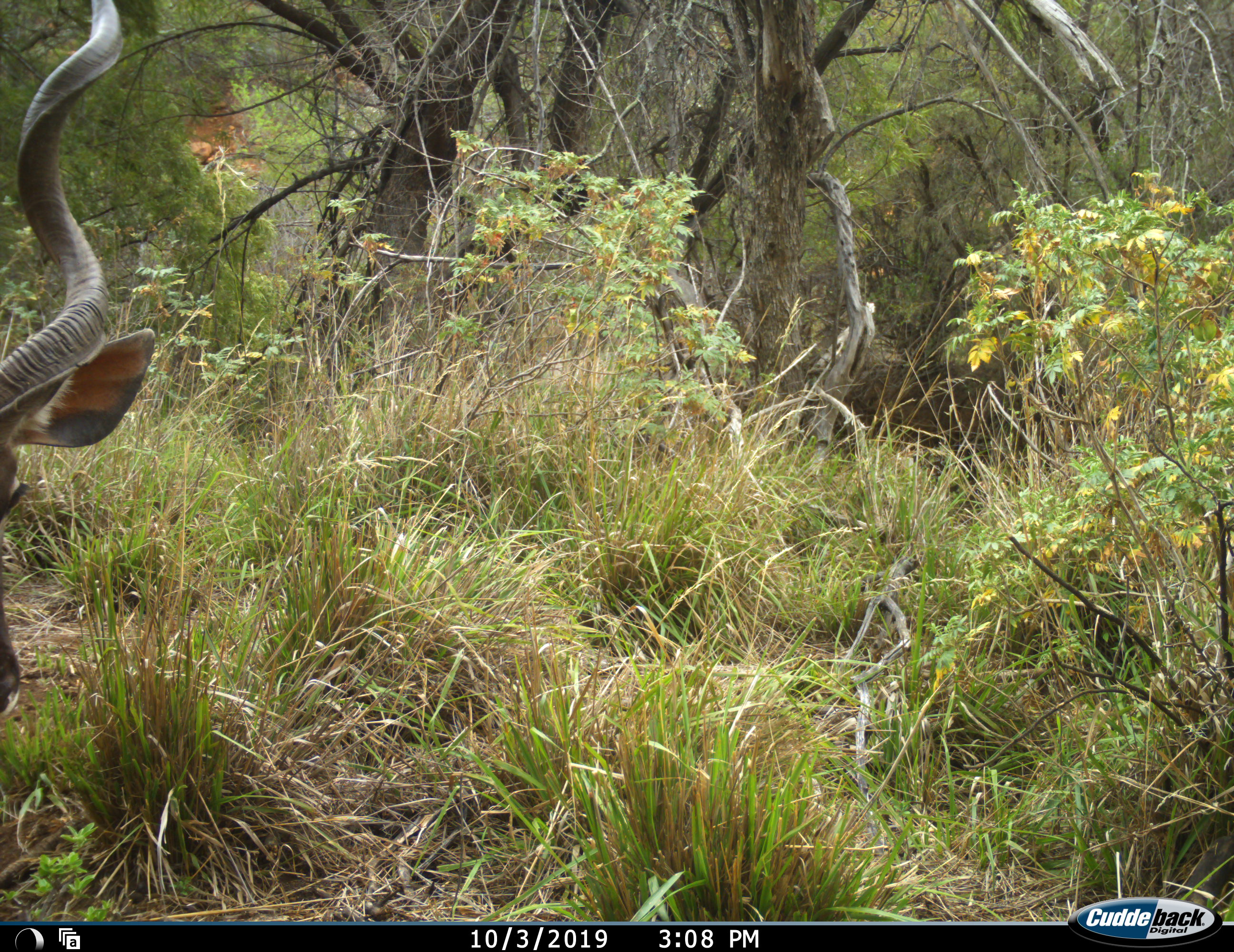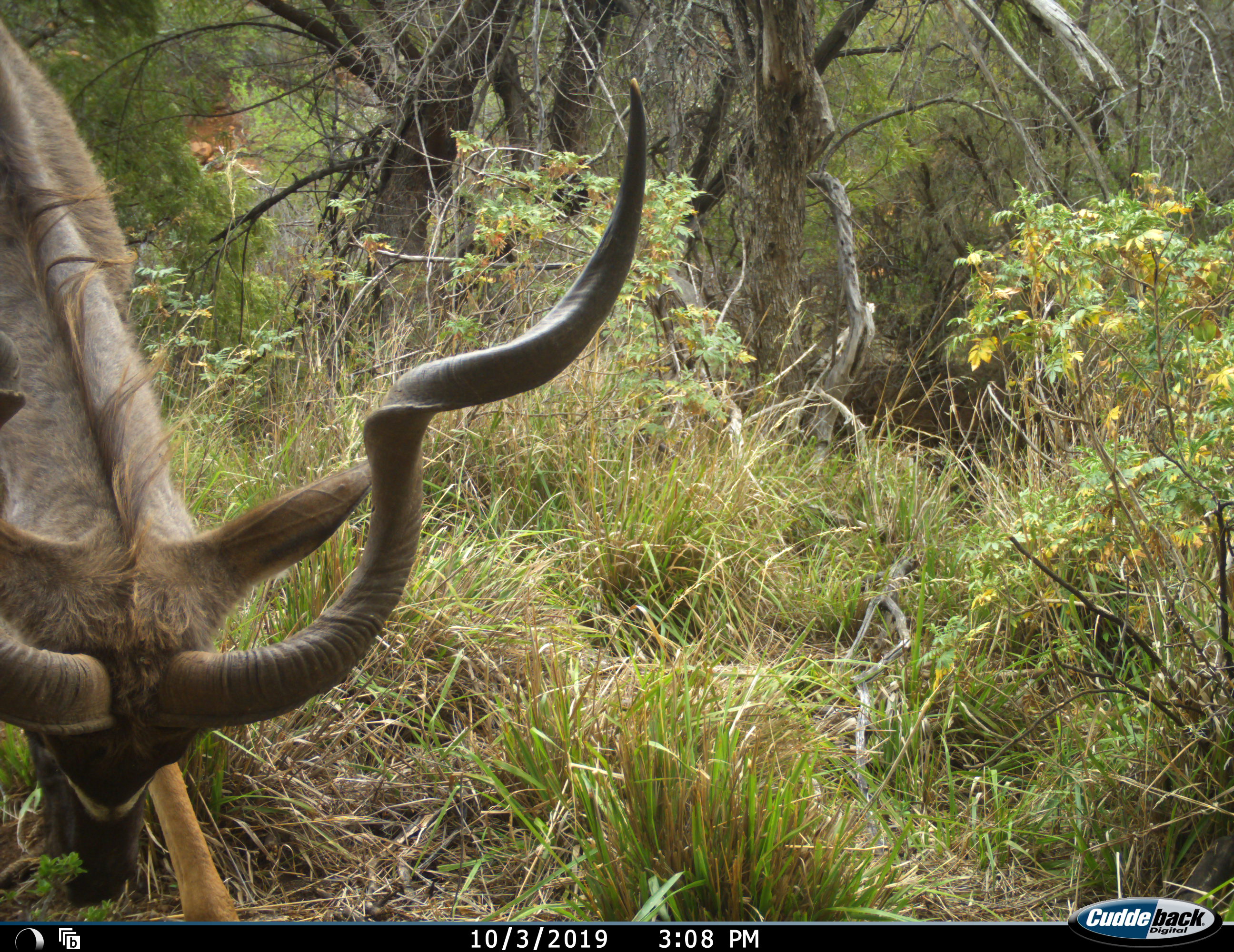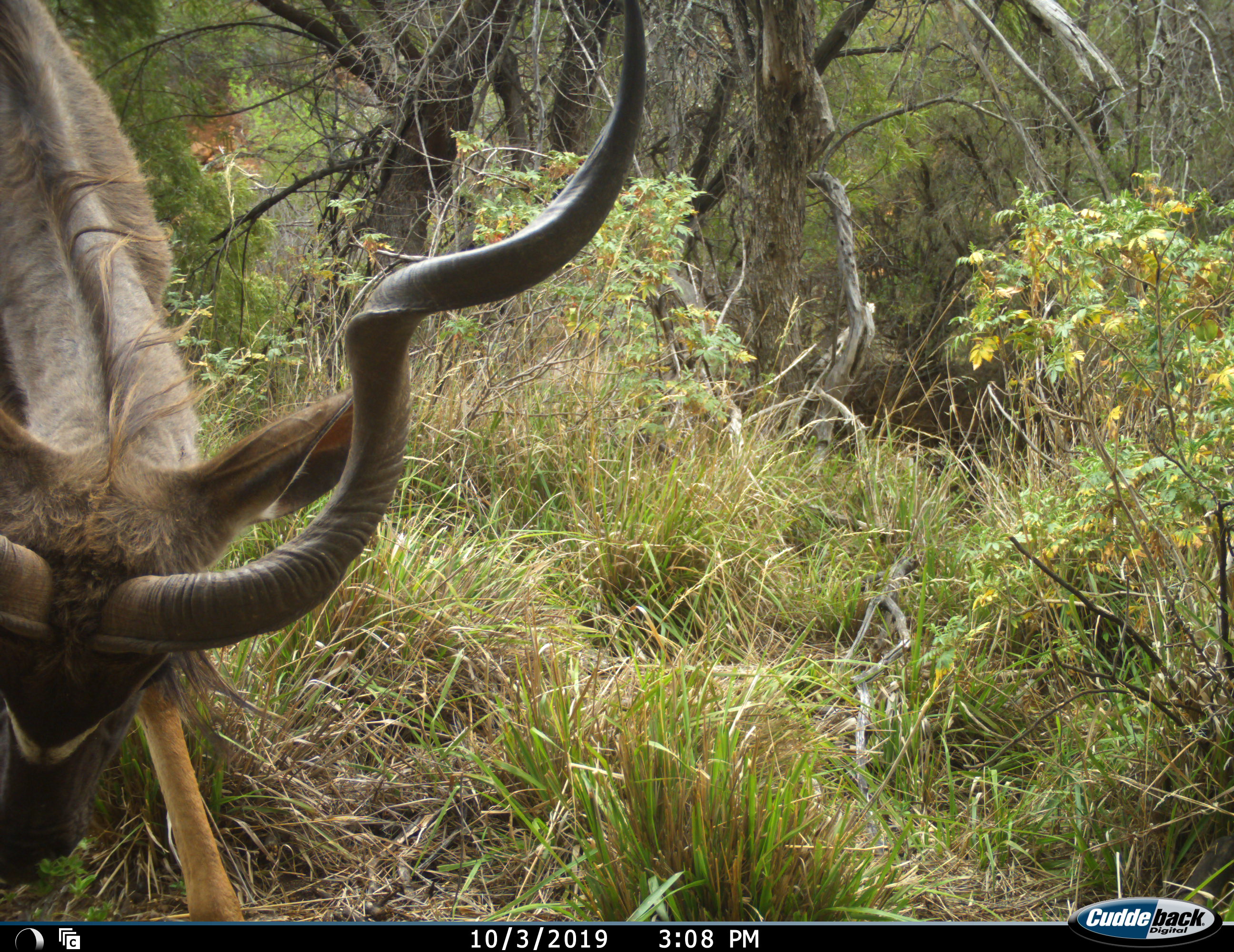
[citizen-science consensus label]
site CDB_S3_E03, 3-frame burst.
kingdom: Animalia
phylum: Chordata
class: Mammalia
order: Artiodactyla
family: Bovidae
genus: Tragelaphus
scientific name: Tragelaphus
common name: kudu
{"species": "kudu (Tragelaphus)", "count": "1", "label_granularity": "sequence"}